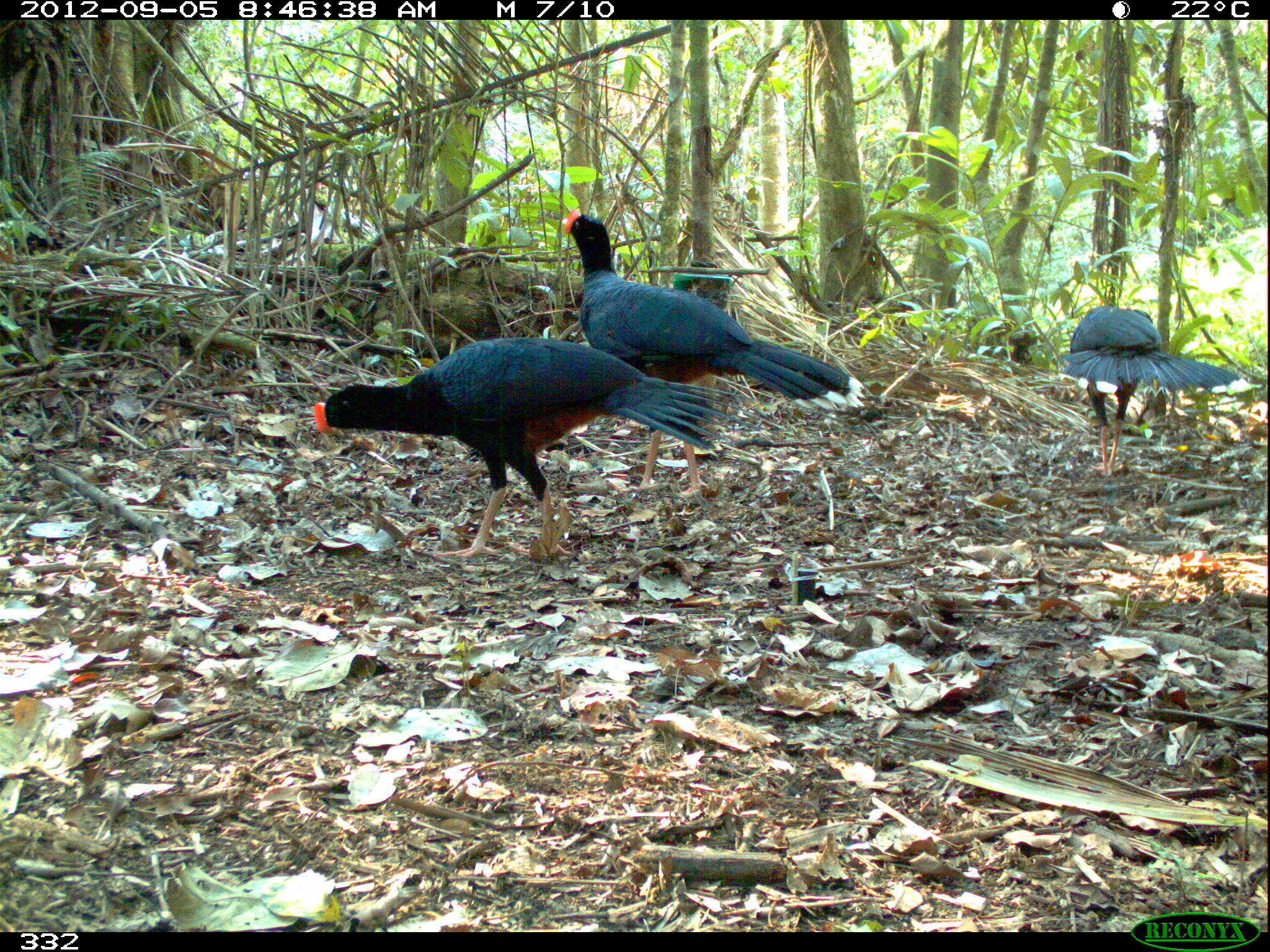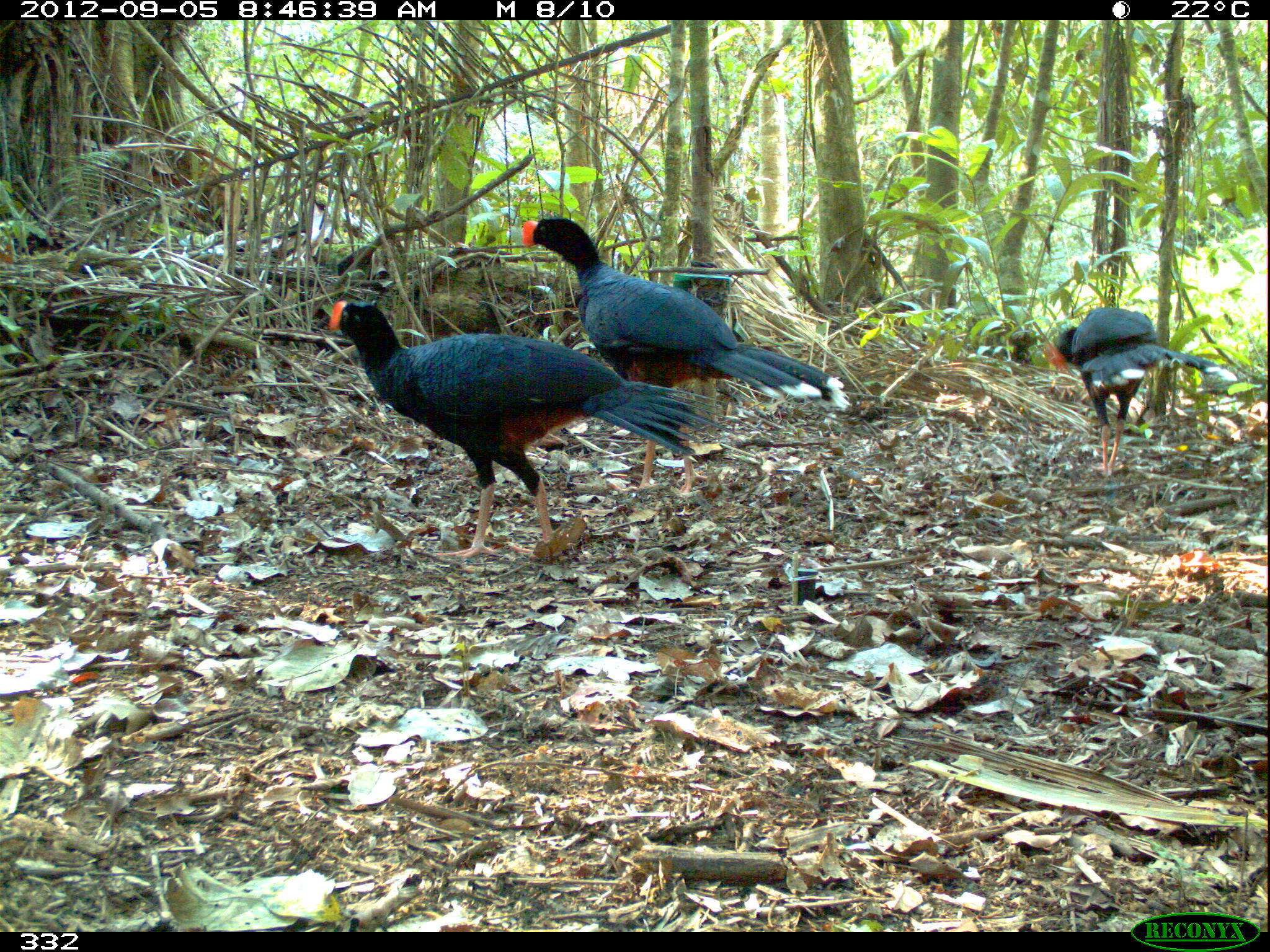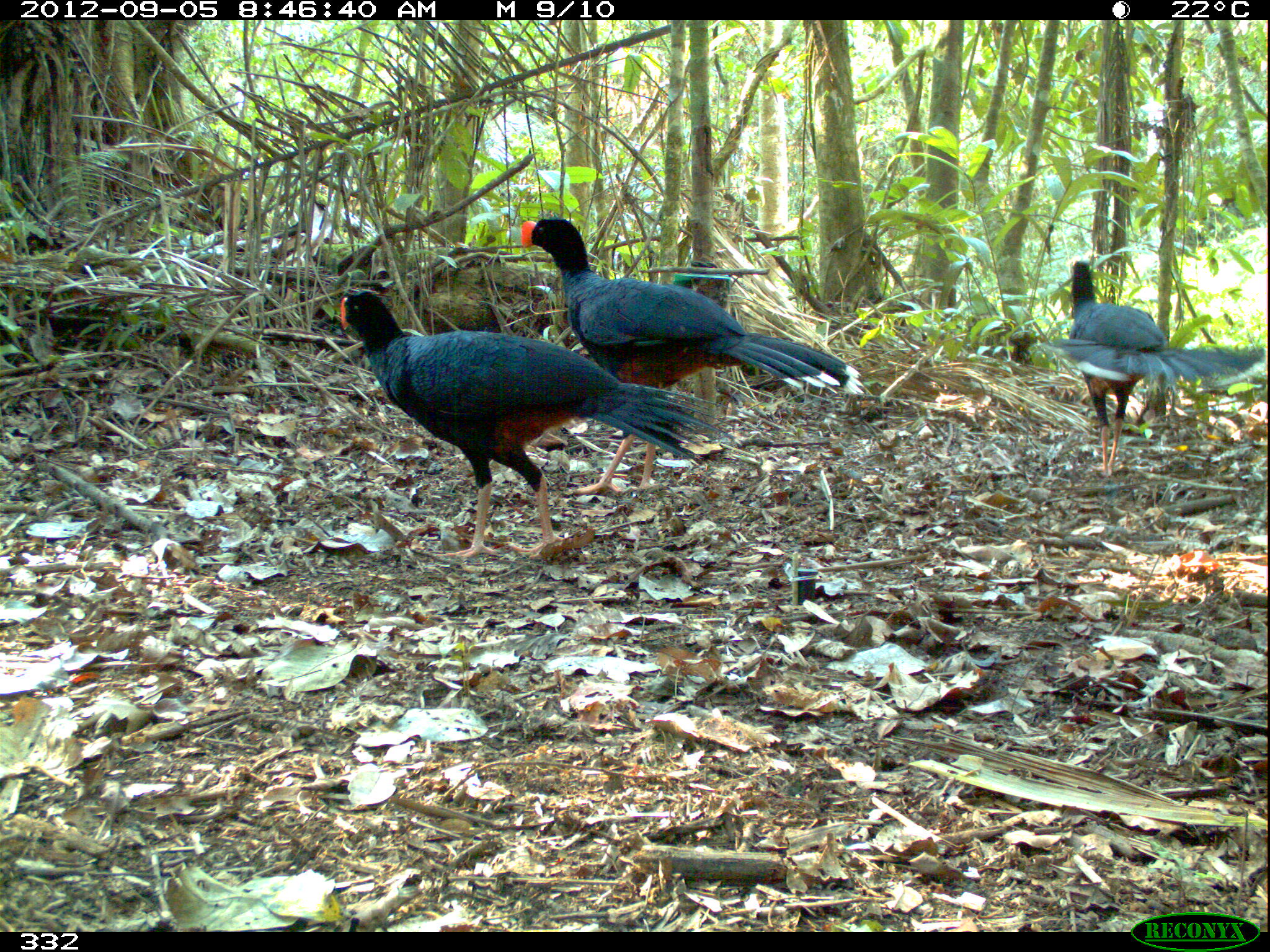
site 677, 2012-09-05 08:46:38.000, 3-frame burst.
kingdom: Animalia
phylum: Chordata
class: Aves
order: Galliformes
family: Cracidae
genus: Mitu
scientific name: Mitu tuberosum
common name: razor-billed curassow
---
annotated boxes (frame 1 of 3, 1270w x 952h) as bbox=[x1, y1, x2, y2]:
mitu tuberosum: bbox=[311, 338, 788, 560]; bbox=[560, 206, 862, 499]; bbox=[1054, 305, 1241, 478]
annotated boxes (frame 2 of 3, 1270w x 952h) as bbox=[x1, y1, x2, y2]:
mitu tuberosum: bbox=[321, 296, 726, 560]; bbox=[519, 211, 845, 495]; bbox=[1040, 303, 1238, 478]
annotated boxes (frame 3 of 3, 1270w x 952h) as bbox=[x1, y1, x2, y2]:
mitu tuberosum: bbox=[336, 289, 726, 560]; bbox=[519, 211, 863, 495]; bbox=[1038, 258, 1265, 478]